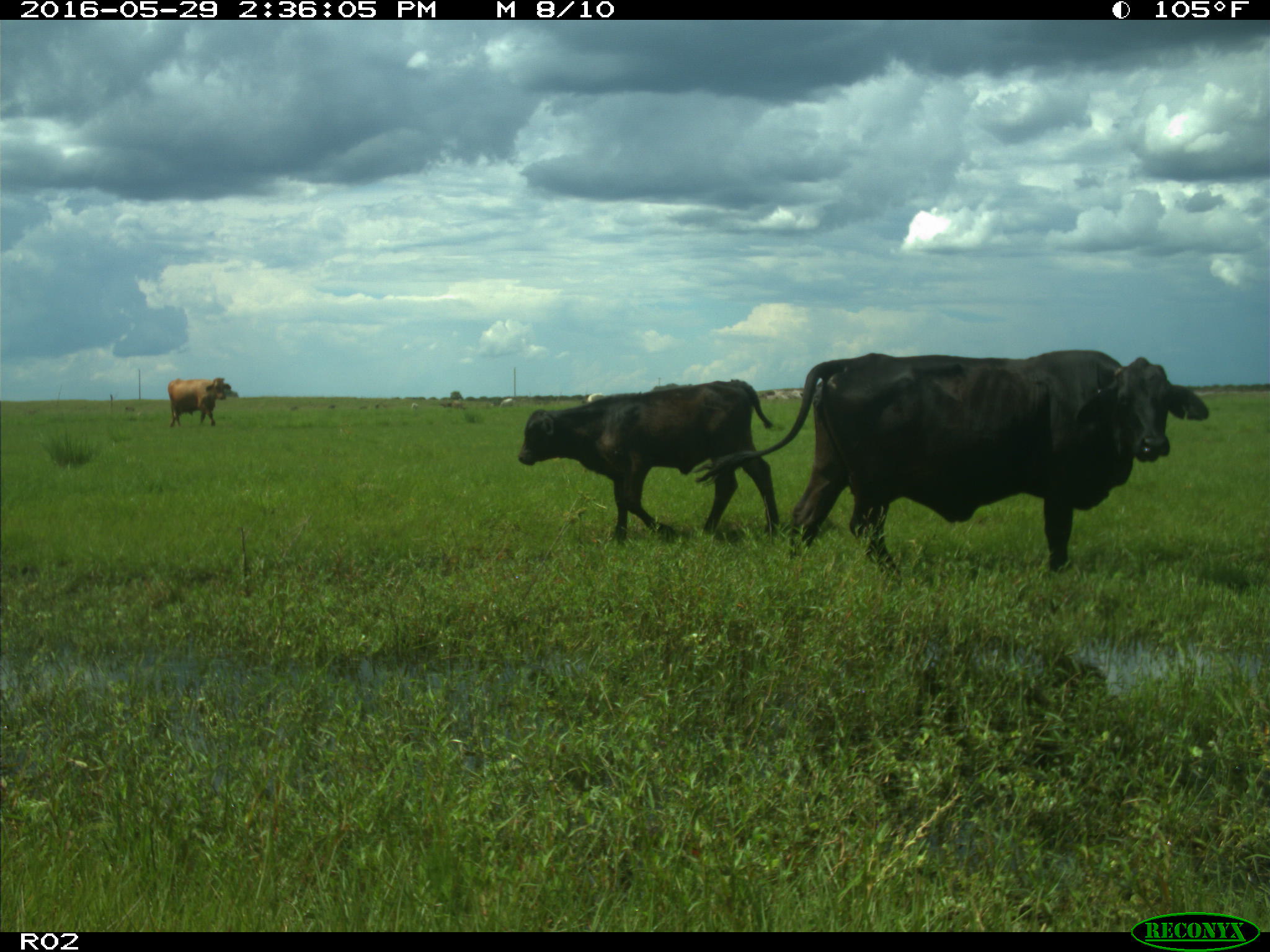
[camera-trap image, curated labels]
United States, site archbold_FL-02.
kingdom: Animalia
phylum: Chordata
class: Mammalia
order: Artiodactyla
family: Bovidae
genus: Bos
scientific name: Bos taurus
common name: domestic cow